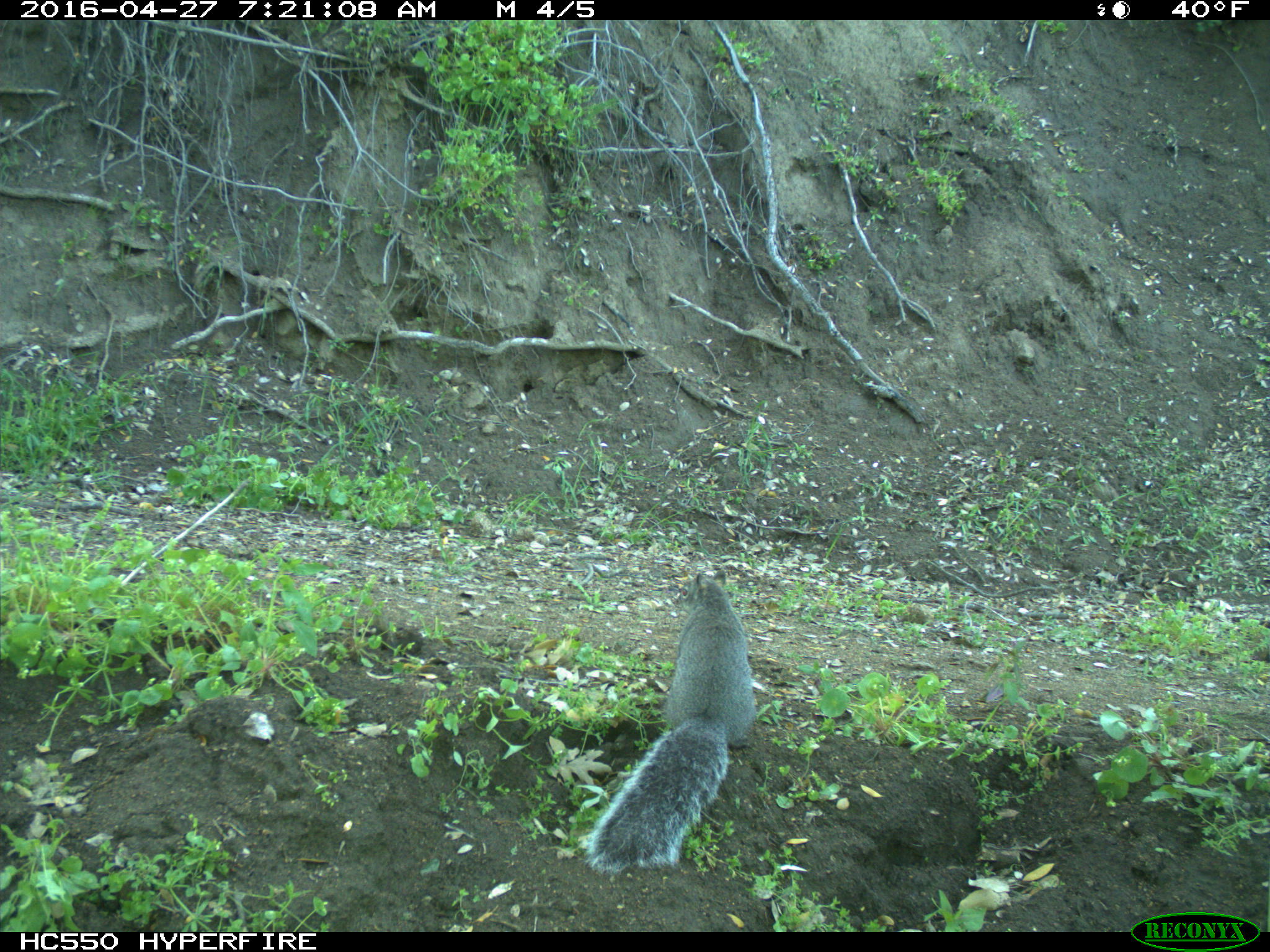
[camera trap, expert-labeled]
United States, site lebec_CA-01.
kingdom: Animalia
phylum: Chordata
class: Mammalia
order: Rodentia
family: Sciuridae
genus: Sciurus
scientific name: Sciurus carolinensis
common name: eastern gray squirrel